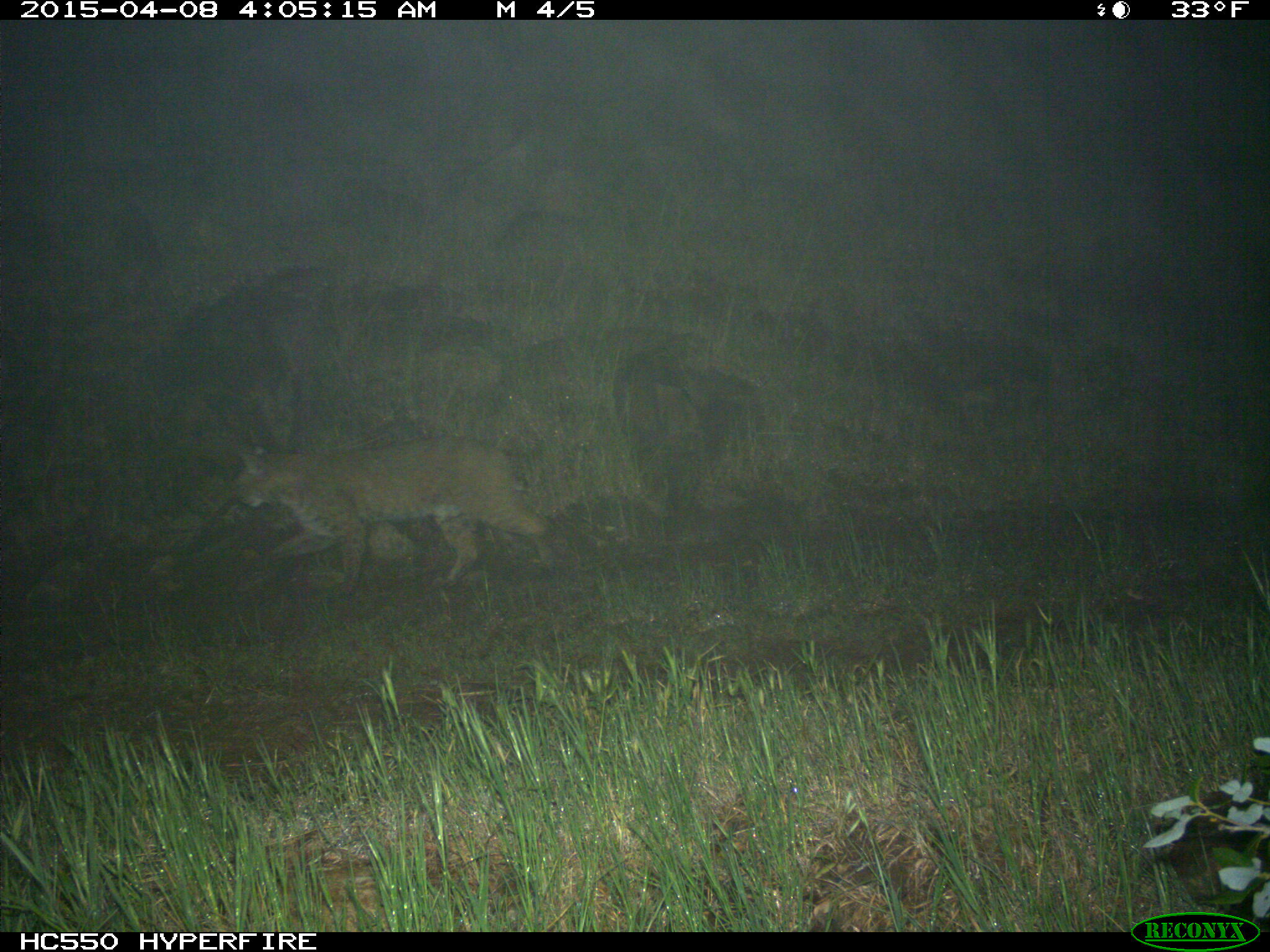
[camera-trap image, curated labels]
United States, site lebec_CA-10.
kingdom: Animalia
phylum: Chordata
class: Mammalia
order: Carnivora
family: Felidae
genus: Lynx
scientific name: Lynx rufus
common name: bobcat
Lynx rufus (bobcat).